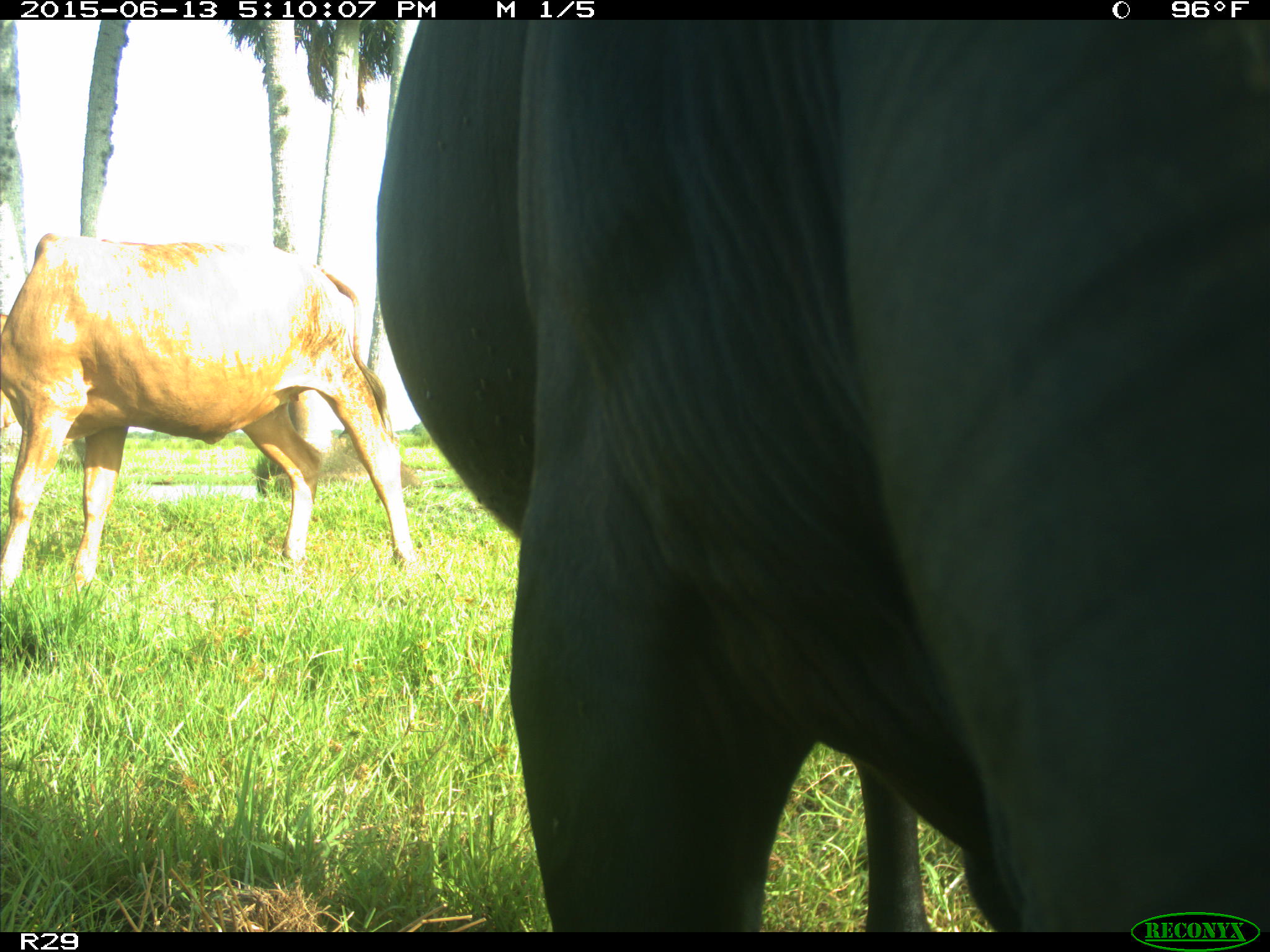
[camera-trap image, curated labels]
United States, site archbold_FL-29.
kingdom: Animalia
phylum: Chordata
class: Mammalia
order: Artiodactyla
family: Bovidae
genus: Bos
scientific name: Bos taurus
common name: domestic cow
Bos taurus (domestic cow).